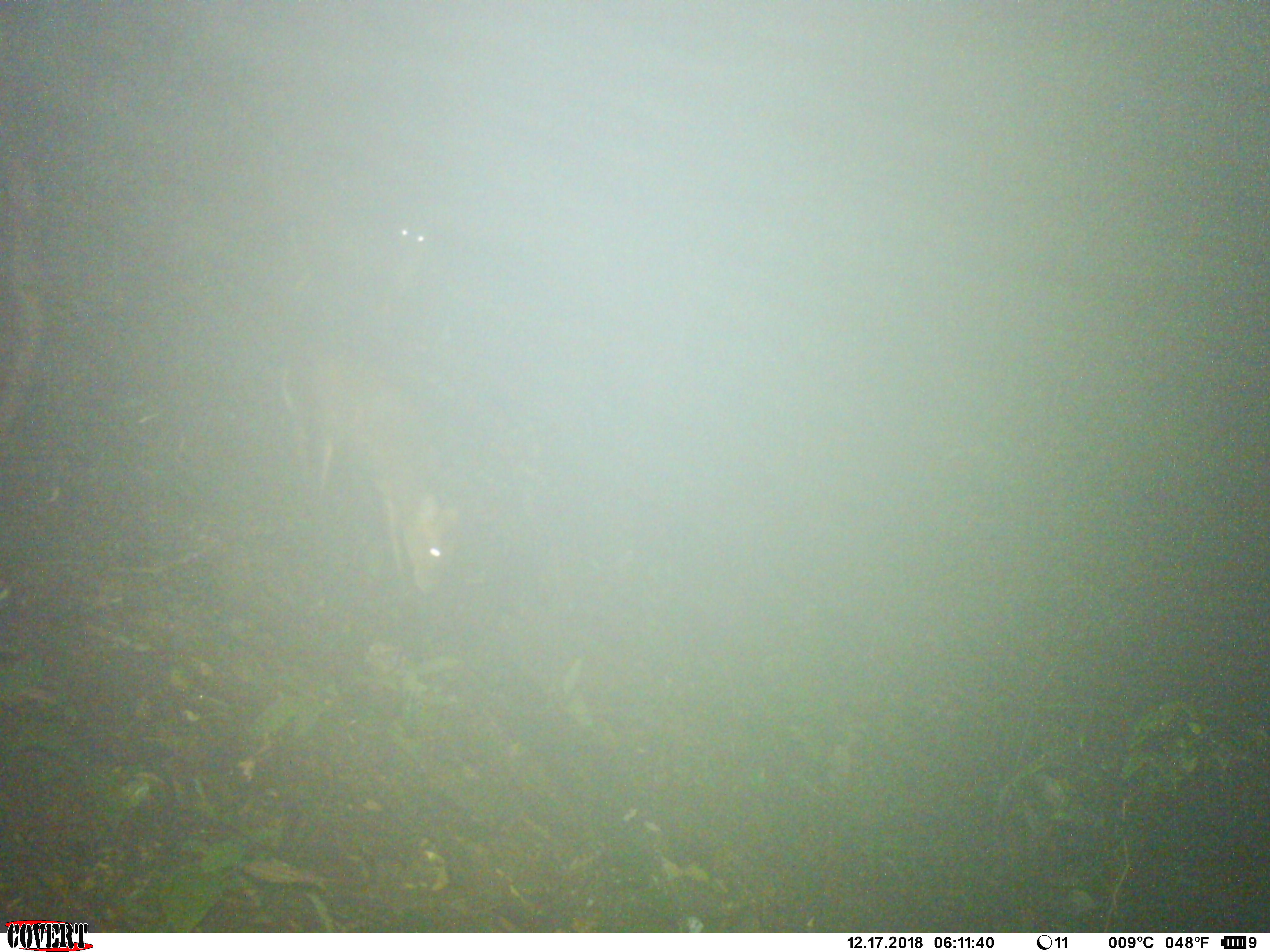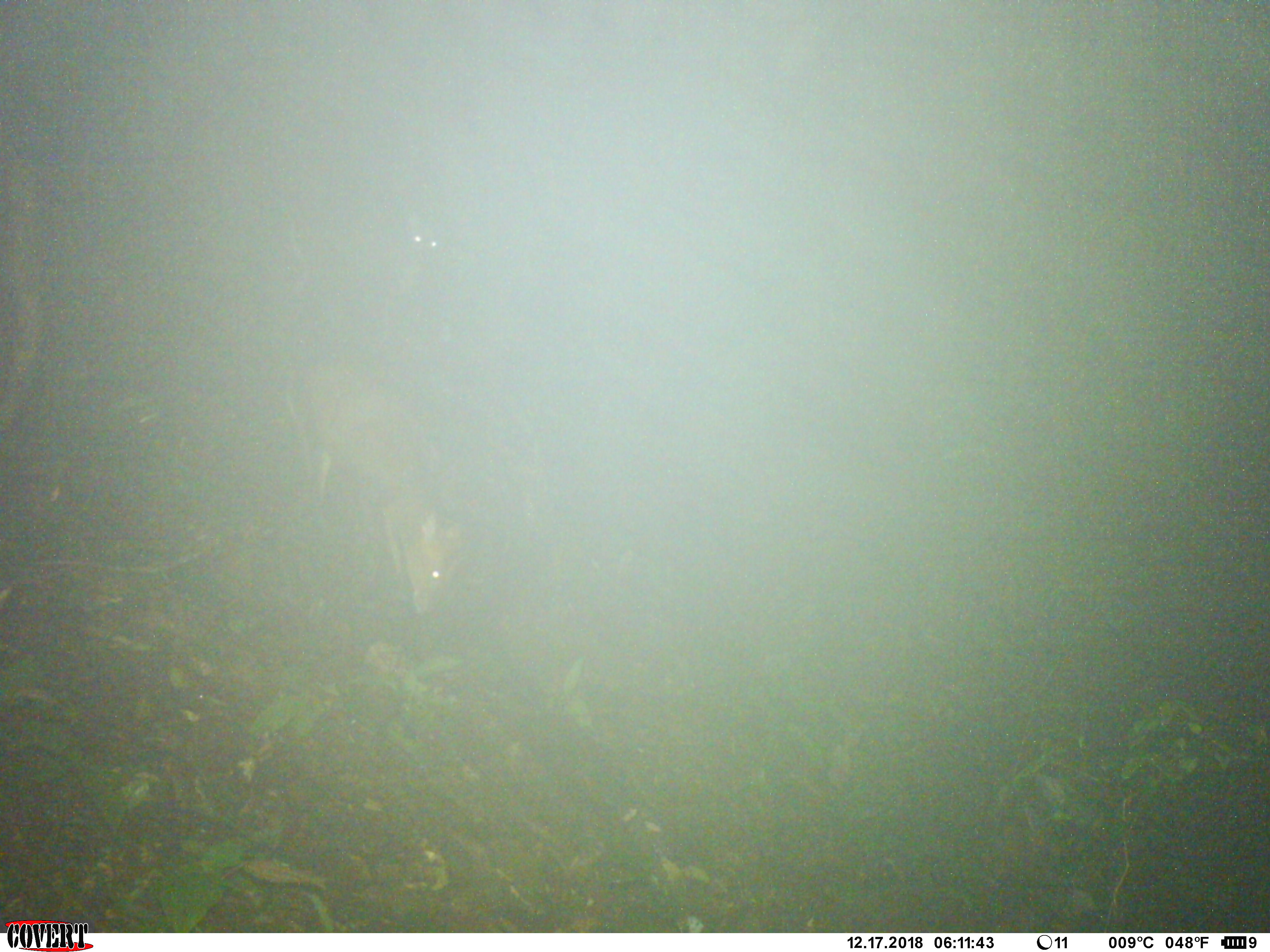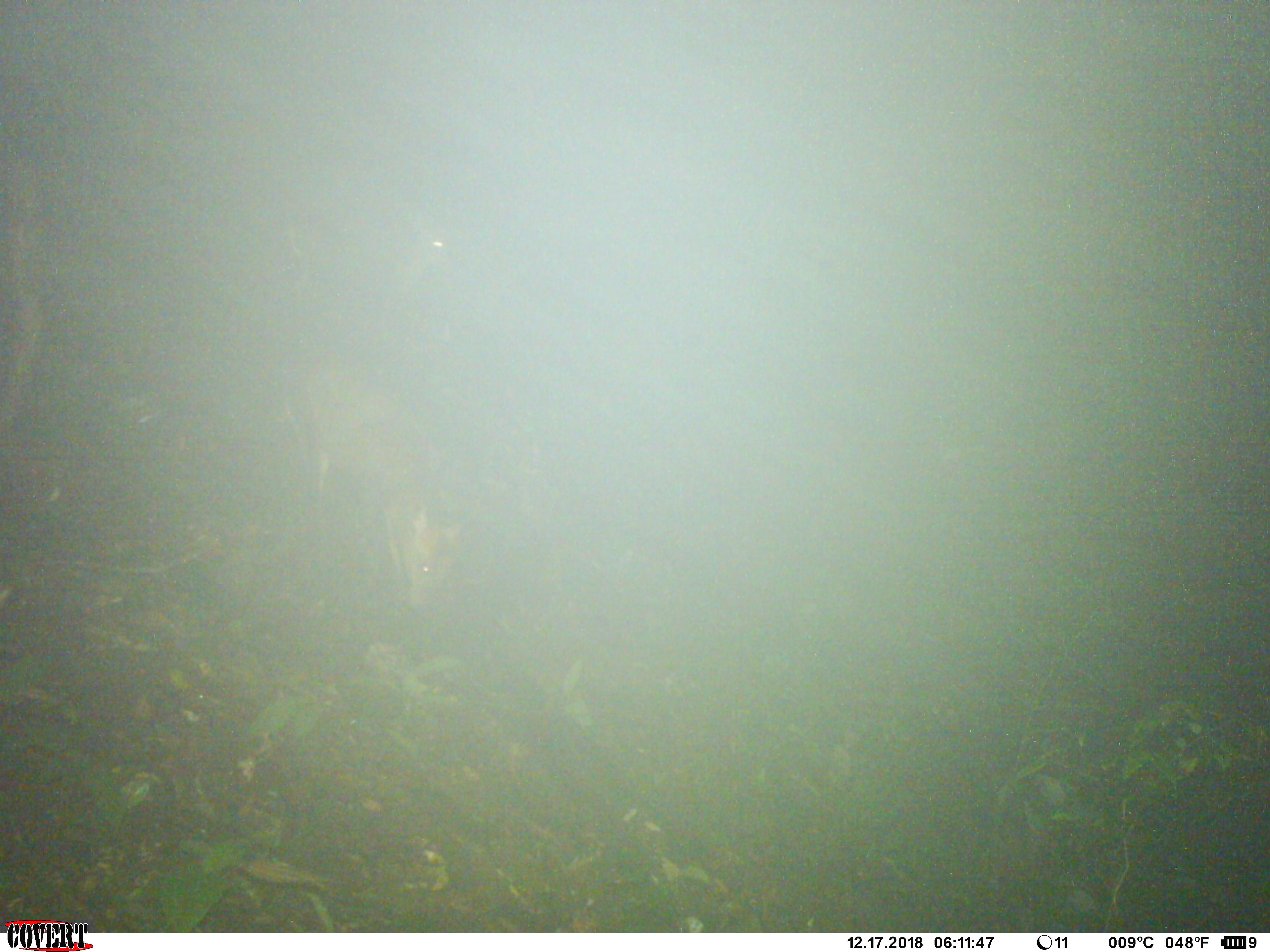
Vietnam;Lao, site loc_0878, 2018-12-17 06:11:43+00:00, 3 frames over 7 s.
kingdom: Animalia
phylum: Chordata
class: Mammalia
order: Artiodactyla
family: Cervidae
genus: Muntiacus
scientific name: Muntiacus rooseveltorum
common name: roosevelt's muntjac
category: roosevelts muntjac group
Roosevelts muntjac group (roosevelt's muntjac) (Muntiacus rooseveltorum). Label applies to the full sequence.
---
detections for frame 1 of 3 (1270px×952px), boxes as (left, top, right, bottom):
roosevelts muntjac group: (277, 331, 462, 598); (283, 217, 439, 317)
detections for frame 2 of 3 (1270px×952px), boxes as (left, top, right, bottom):
roosevelts muntjac group: (278, 331, 463, 617); (285, 217, 459, 317)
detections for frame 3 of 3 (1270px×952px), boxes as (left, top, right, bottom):
roosevelts muntjac group: (278, 348, 463, 617); (299, 203, 459, 317)